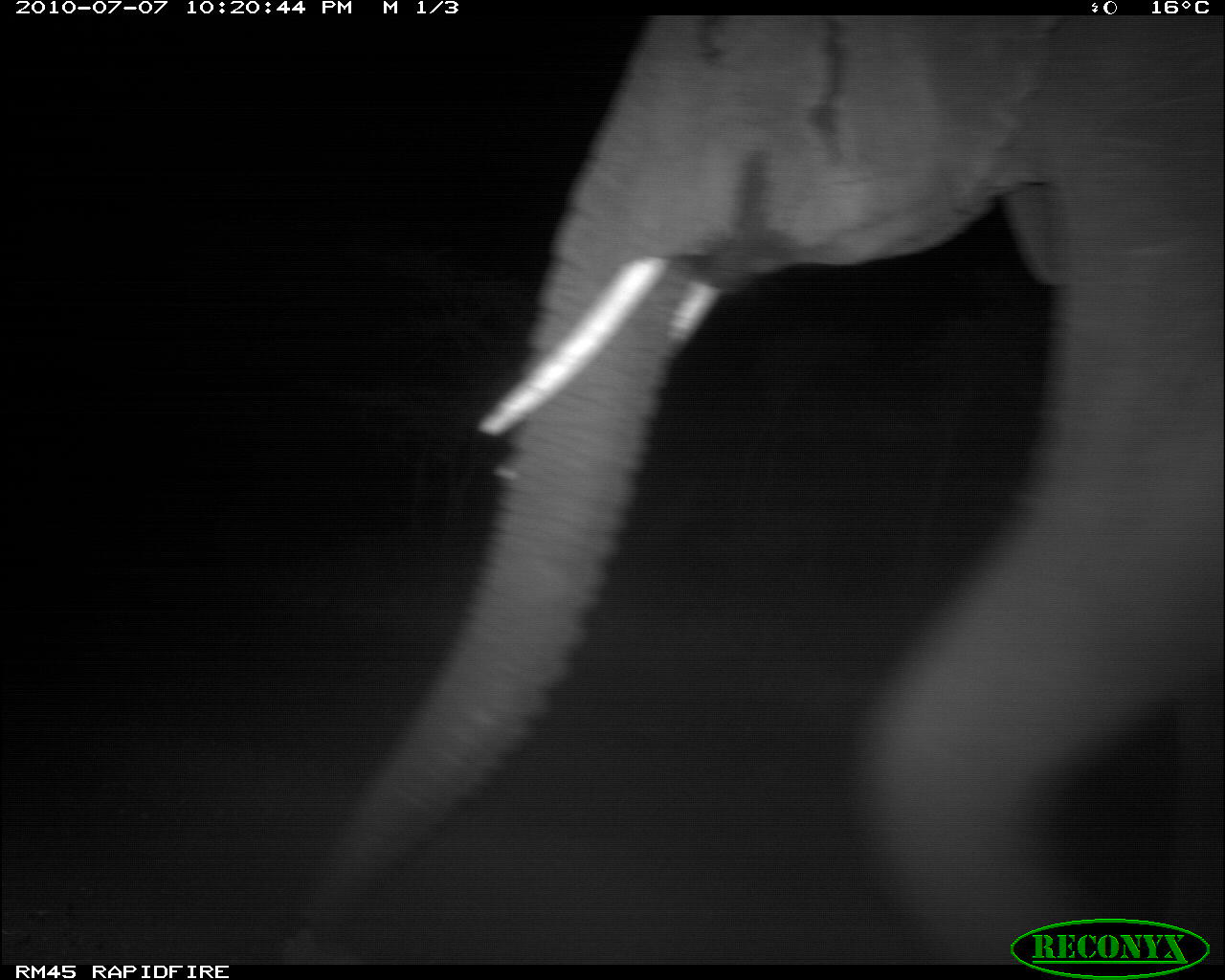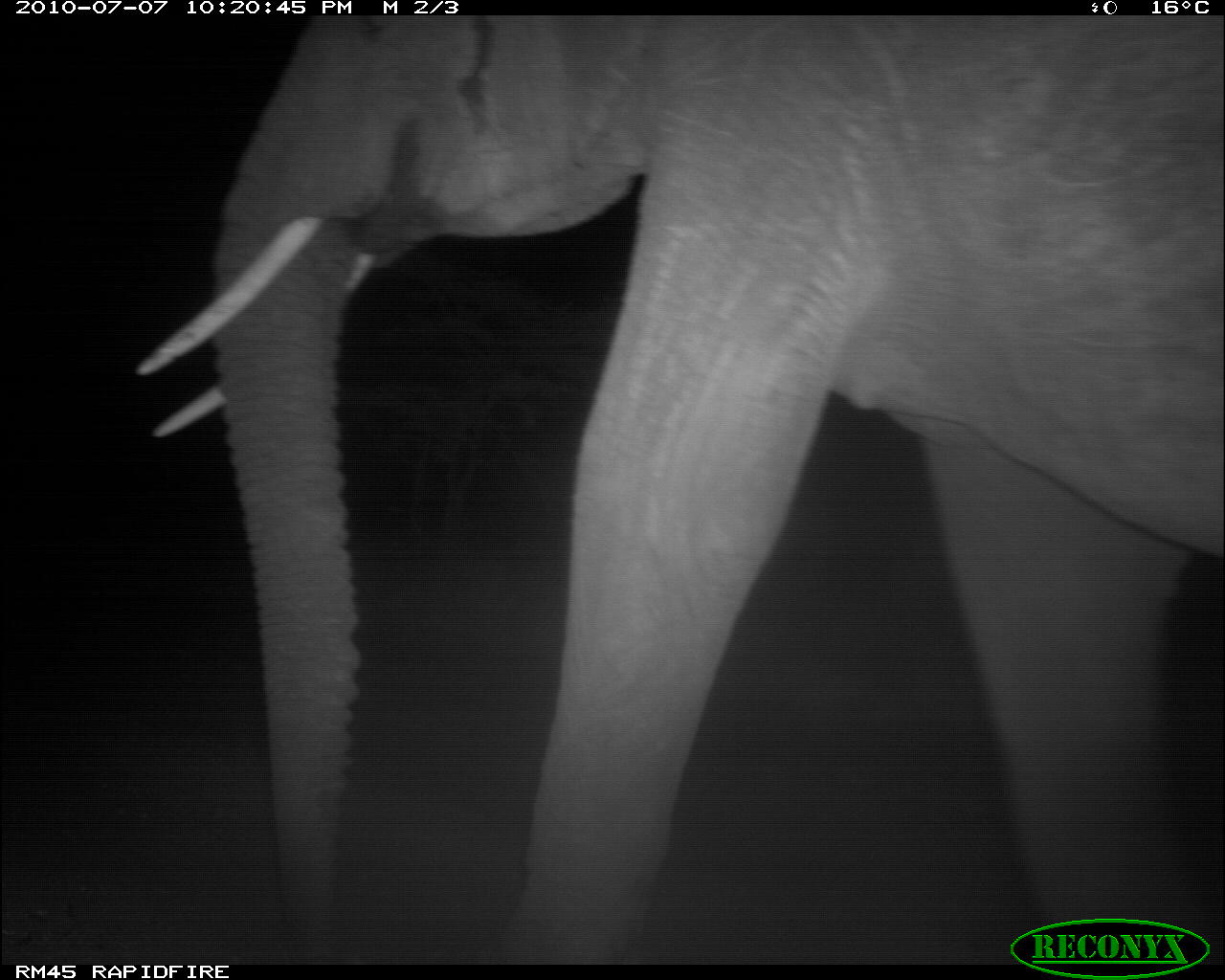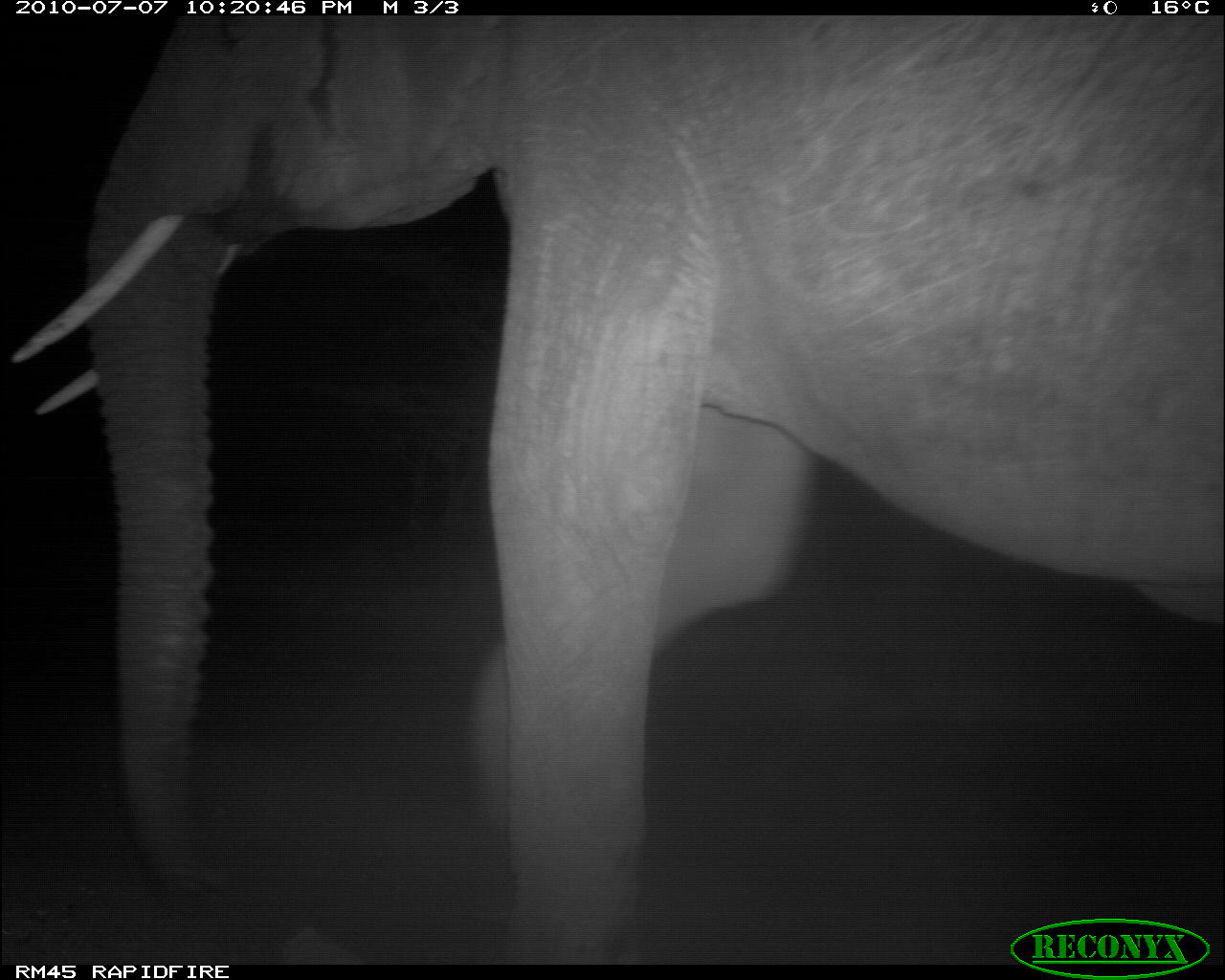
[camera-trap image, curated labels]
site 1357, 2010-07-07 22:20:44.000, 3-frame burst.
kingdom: Animalia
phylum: Chordata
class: Mammalia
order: Proboscidea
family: Elephantidae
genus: Loxodonta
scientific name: Loxodonta africana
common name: african bush elephant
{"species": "Loxodonta africana (african bush elephant)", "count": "1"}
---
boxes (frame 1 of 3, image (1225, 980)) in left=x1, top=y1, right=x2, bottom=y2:
loxodonta africana: left=278, top=16, right=1225, bottom=964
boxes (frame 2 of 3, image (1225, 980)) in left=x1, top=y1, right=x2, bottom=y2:
loxodonta africana: left=127, top=15, right=1219, bottom=960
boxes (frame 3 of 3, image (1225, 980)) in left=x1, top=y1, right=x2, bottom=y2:
loxodonta africana: left=9, top=15, right=1219, bottom=960